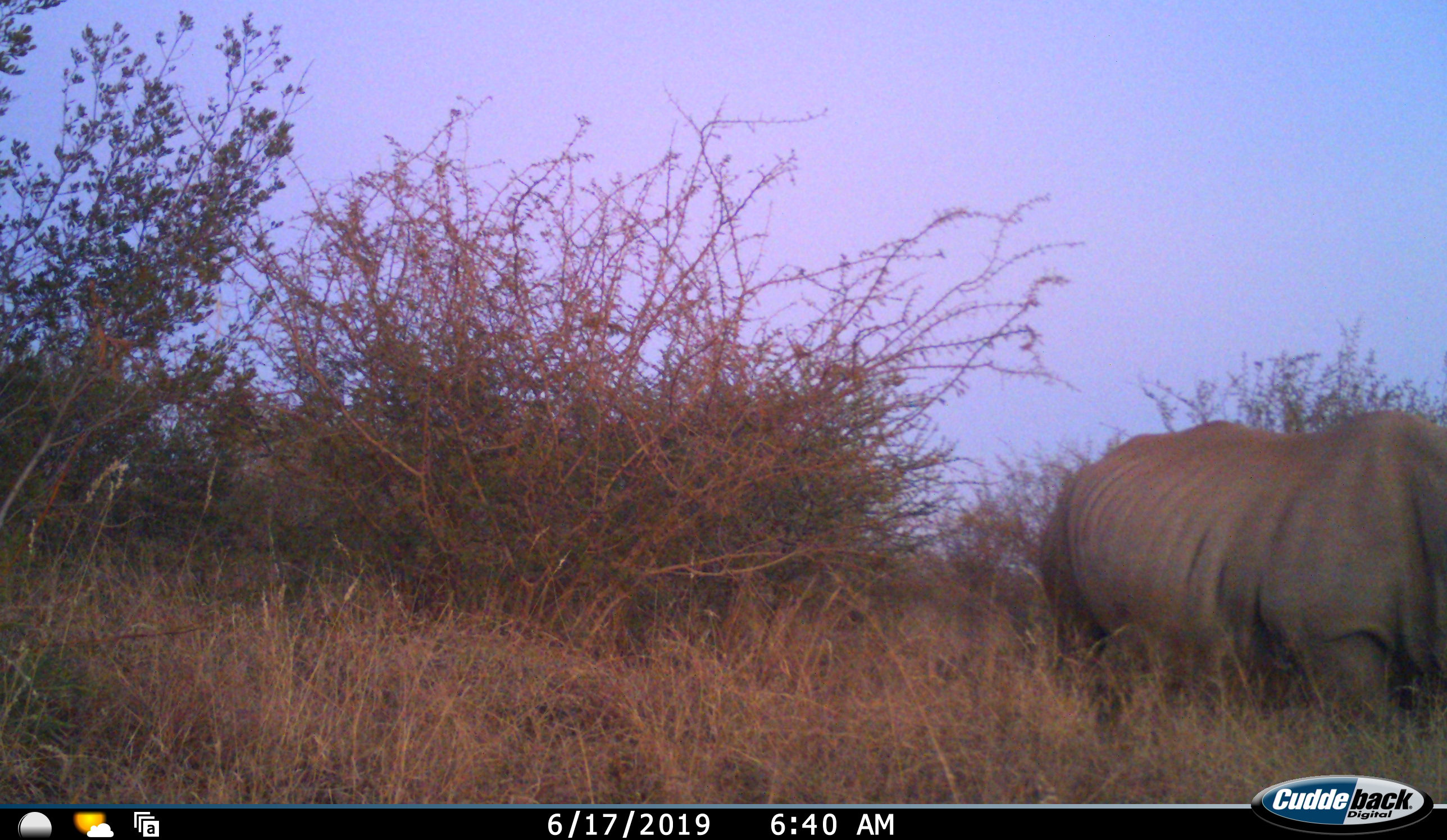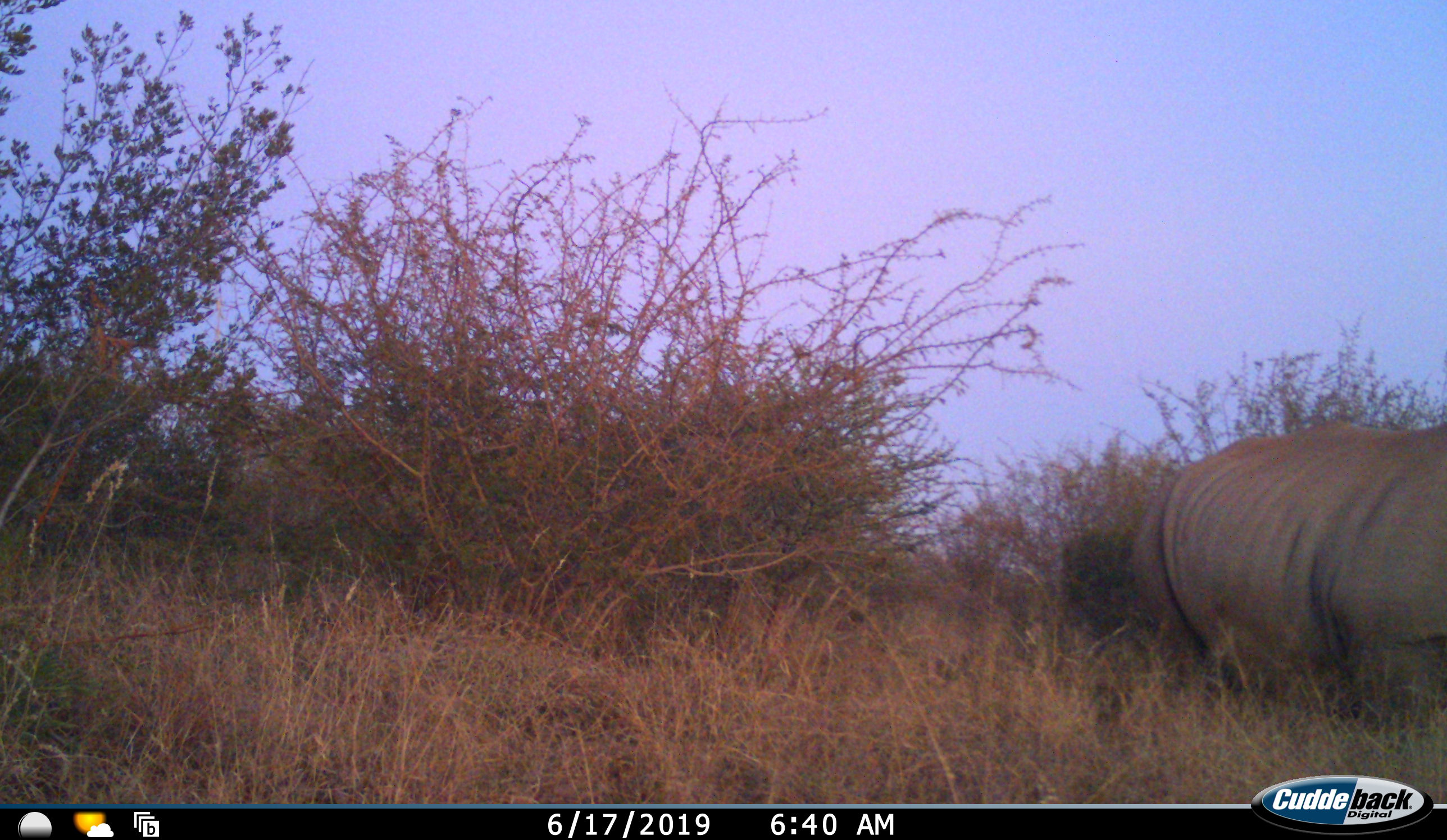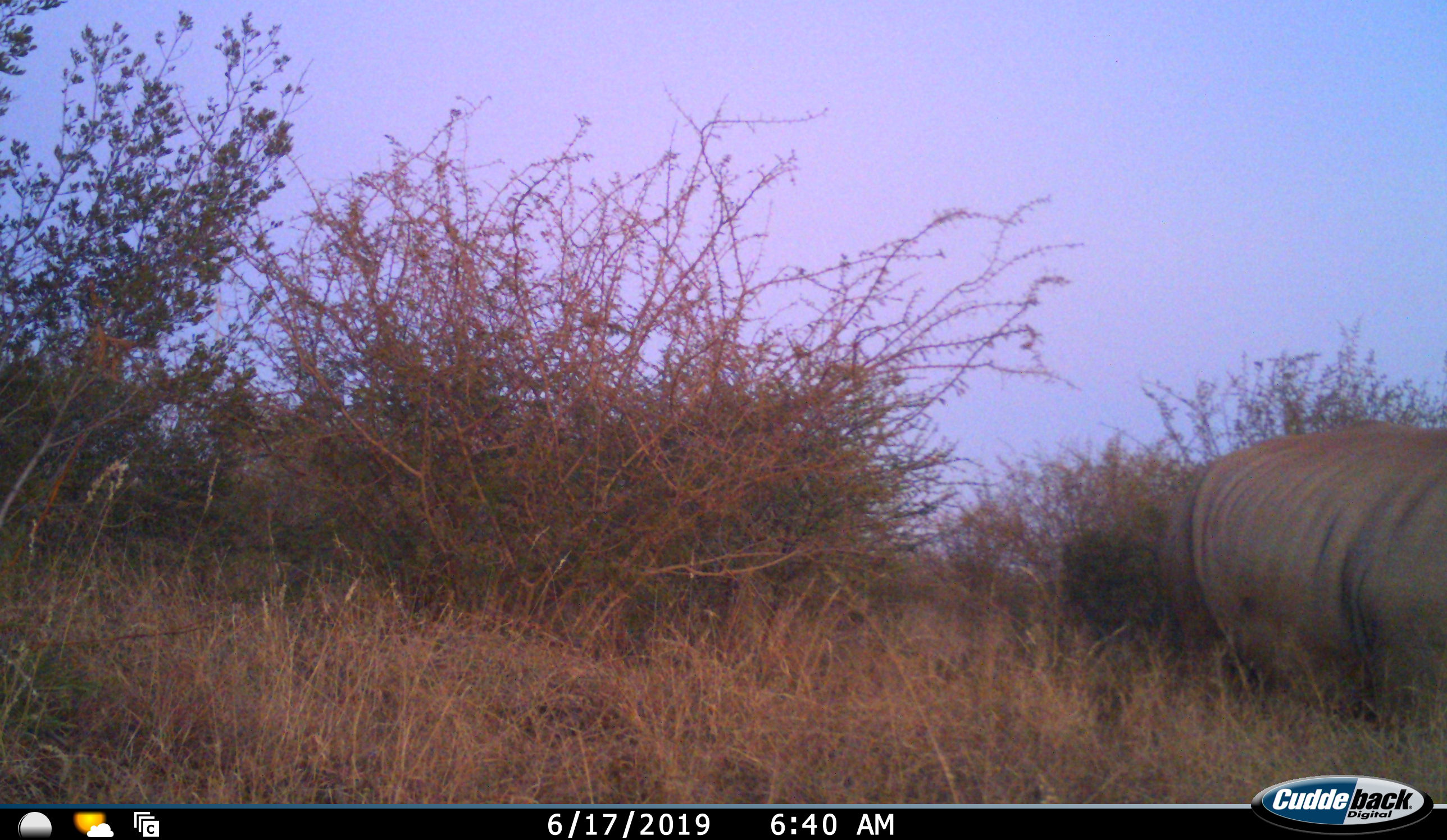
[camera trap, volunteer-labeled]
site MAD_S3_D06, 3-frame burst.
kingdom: Animalia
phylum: Chordata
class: Mammalia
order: Perissodactyla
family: Rhinocerotidae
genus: Ceratotherium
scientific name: Ceratotherium simum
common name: white rhinoceros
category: rhinoceroswhite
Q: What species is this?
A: Rhinoceroswhite (white rhinoceros) (Ceratotherium simum).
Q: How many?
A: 1.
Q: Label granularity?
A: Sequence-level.